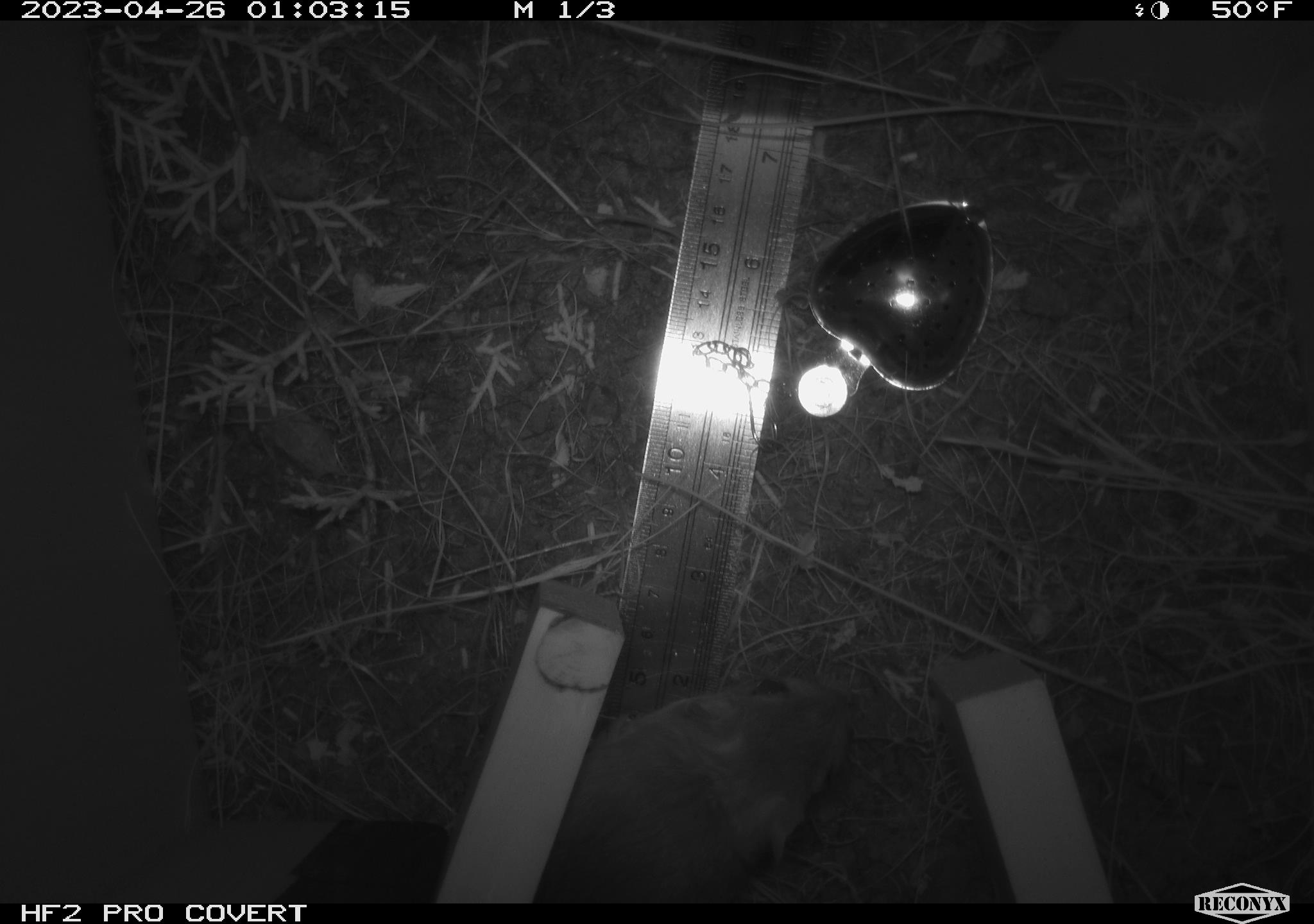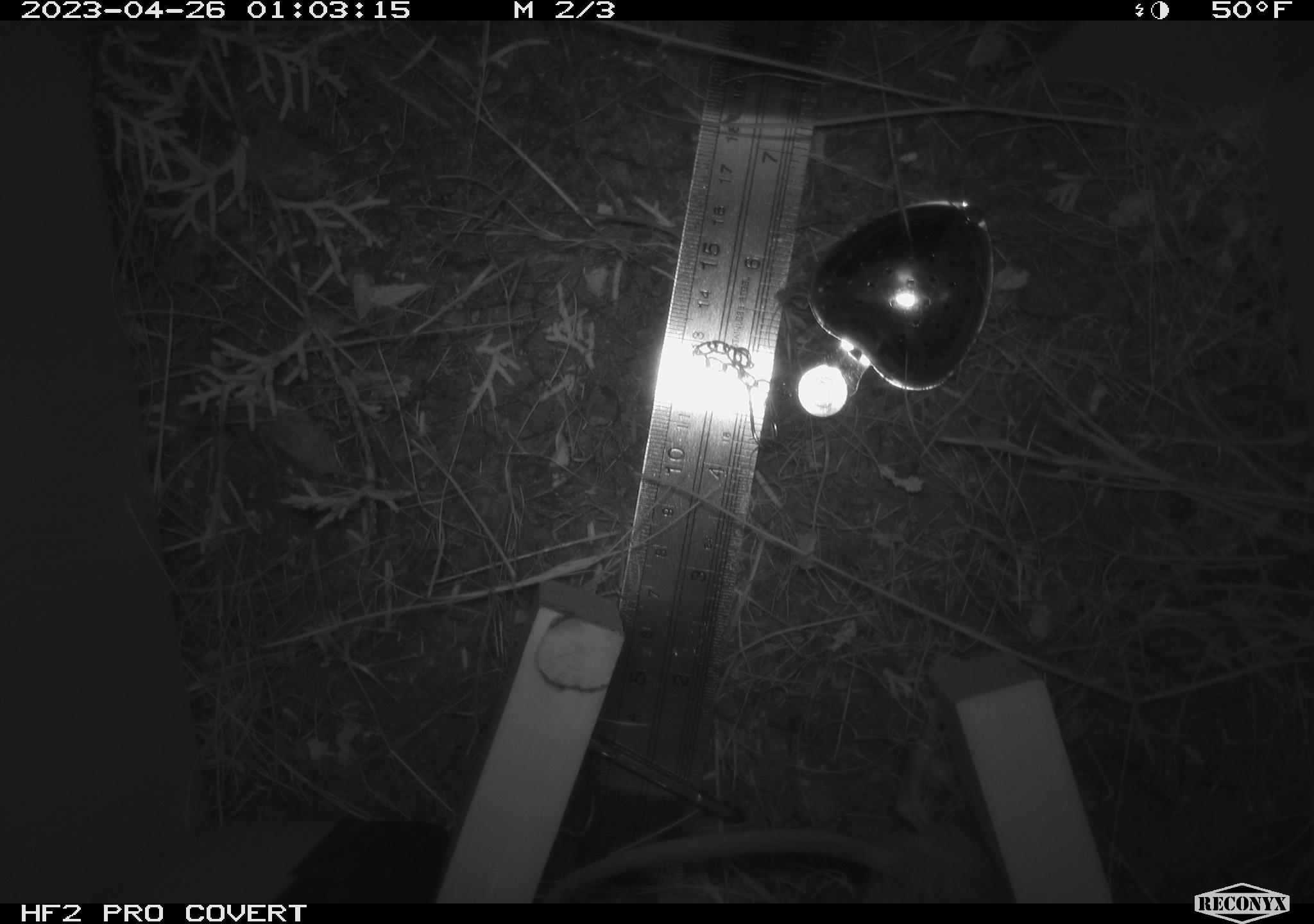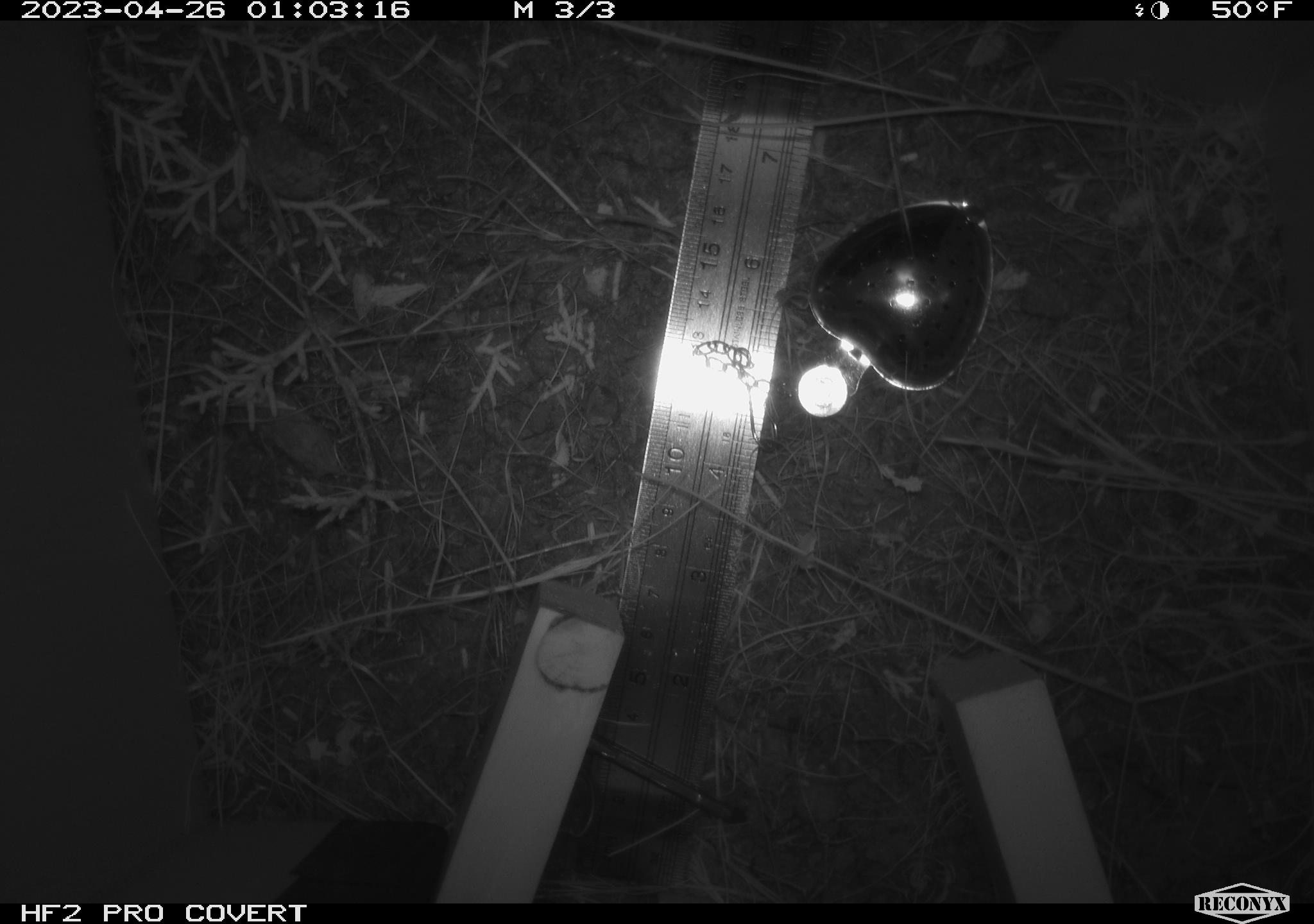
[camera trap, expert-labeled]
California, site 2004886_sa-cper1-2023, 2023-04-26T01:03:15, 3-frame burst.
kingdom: Animalia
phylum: Chordata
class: Mammalia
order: Rodentia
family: Heteromyidae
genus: Dipodomys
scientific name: Dipodomys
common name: kangaroo rats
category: dipodomys species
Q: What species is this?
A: Dipodomys species (kangaroo rats) (Dipodomys).